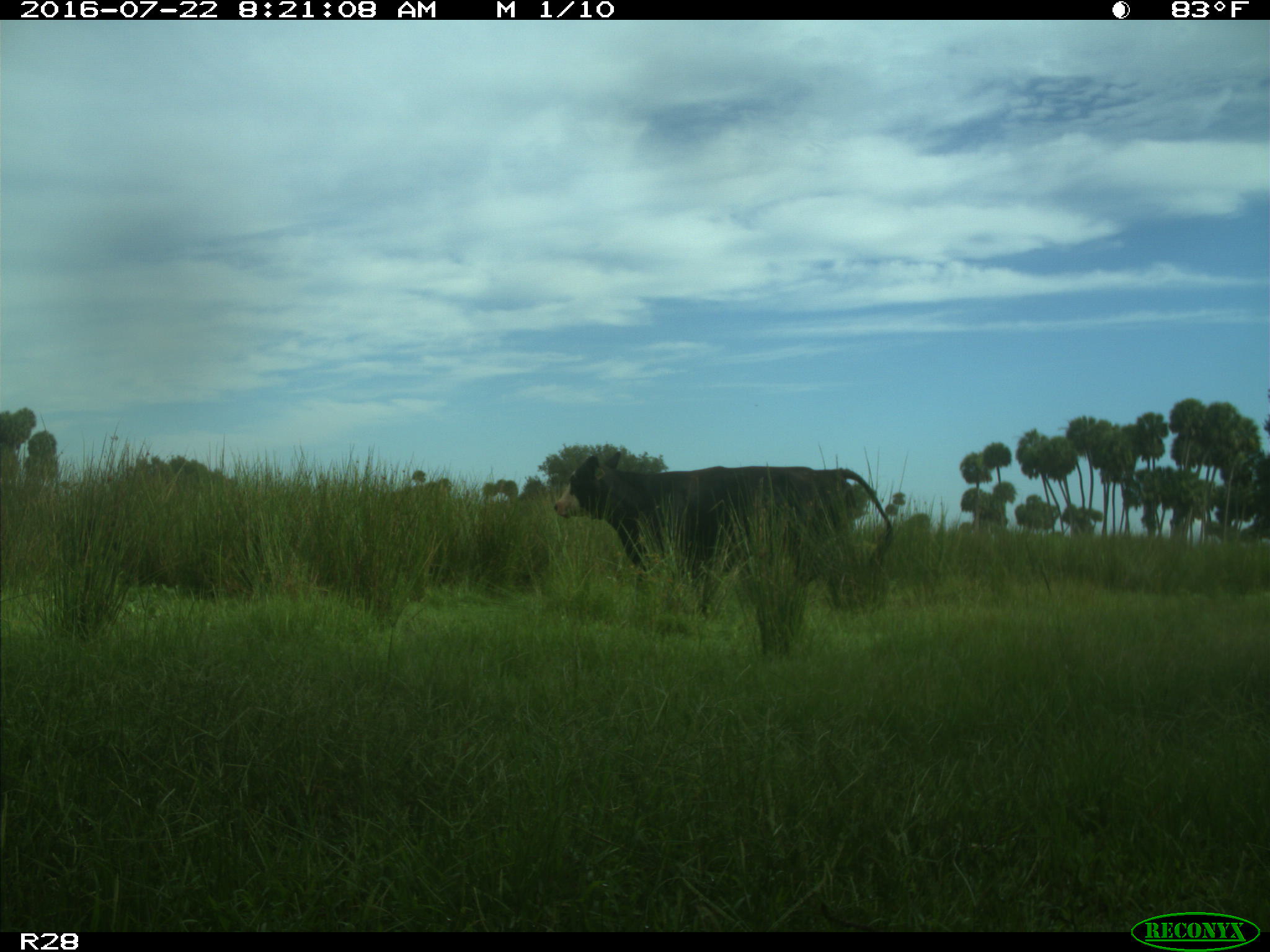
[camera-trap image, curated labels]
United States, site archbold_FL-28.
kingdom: Animalia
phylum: Chordata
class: Mammalia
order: Artiodactyla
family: Bovidae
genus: Bos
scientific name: Bos taurus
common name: domestic cow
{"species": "Bos taurus (domestic cow)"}